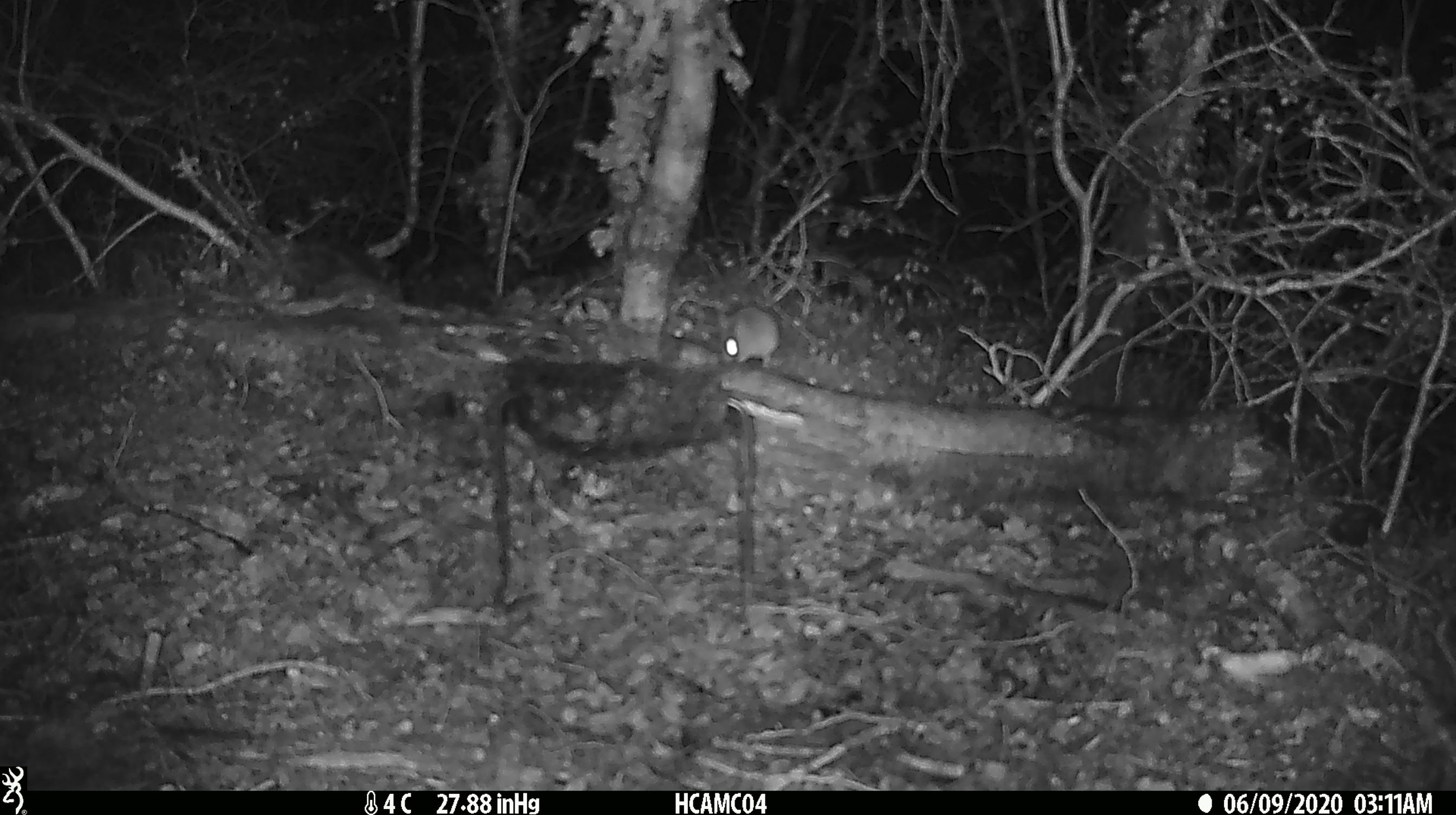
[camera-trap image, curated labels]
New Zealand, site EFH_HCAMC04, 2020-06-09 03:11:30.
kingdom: Animalia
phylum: Chordata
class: Mammalia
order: Rodentia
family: Muridae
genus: Mus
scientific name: Mus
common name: mouse